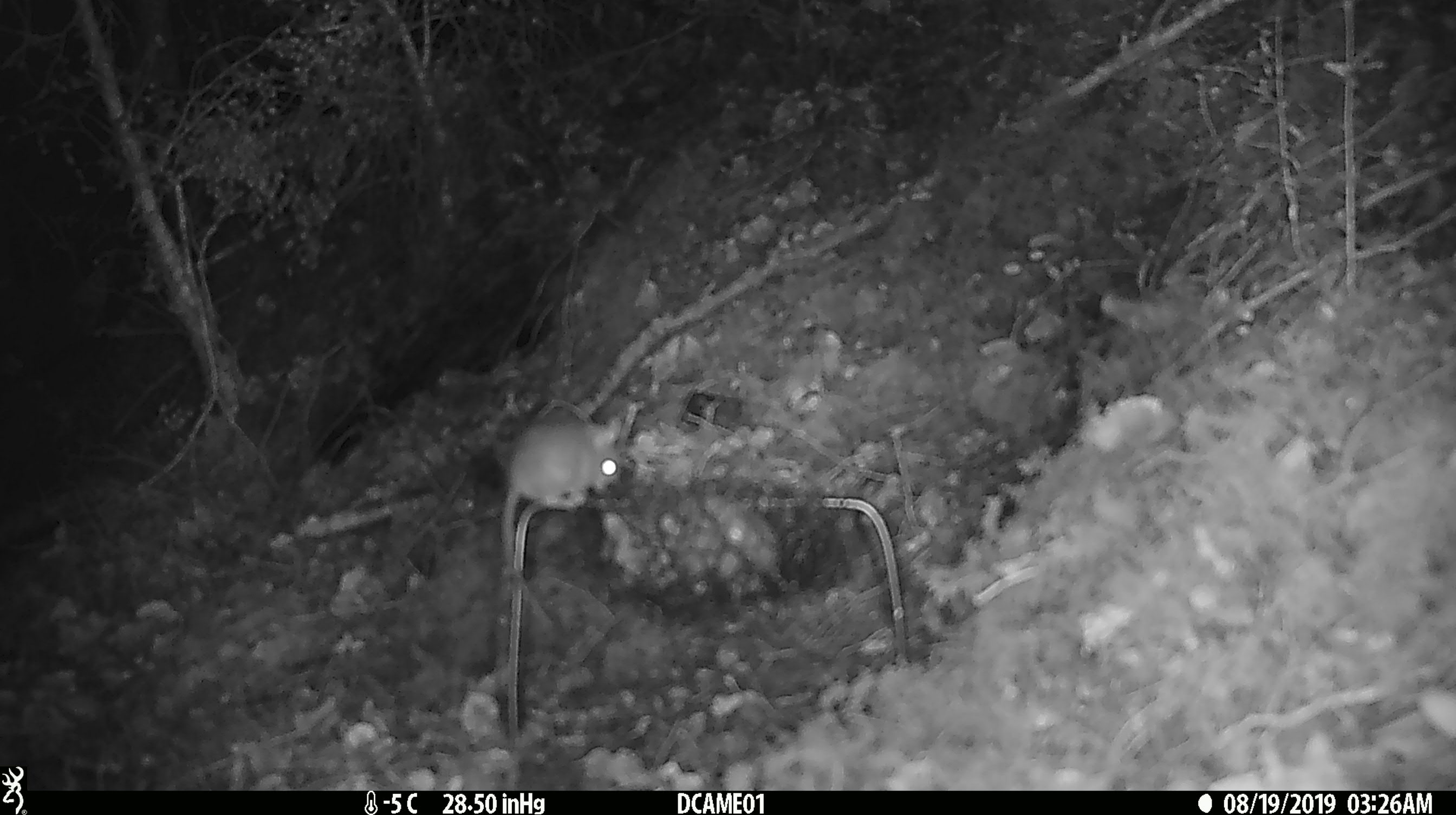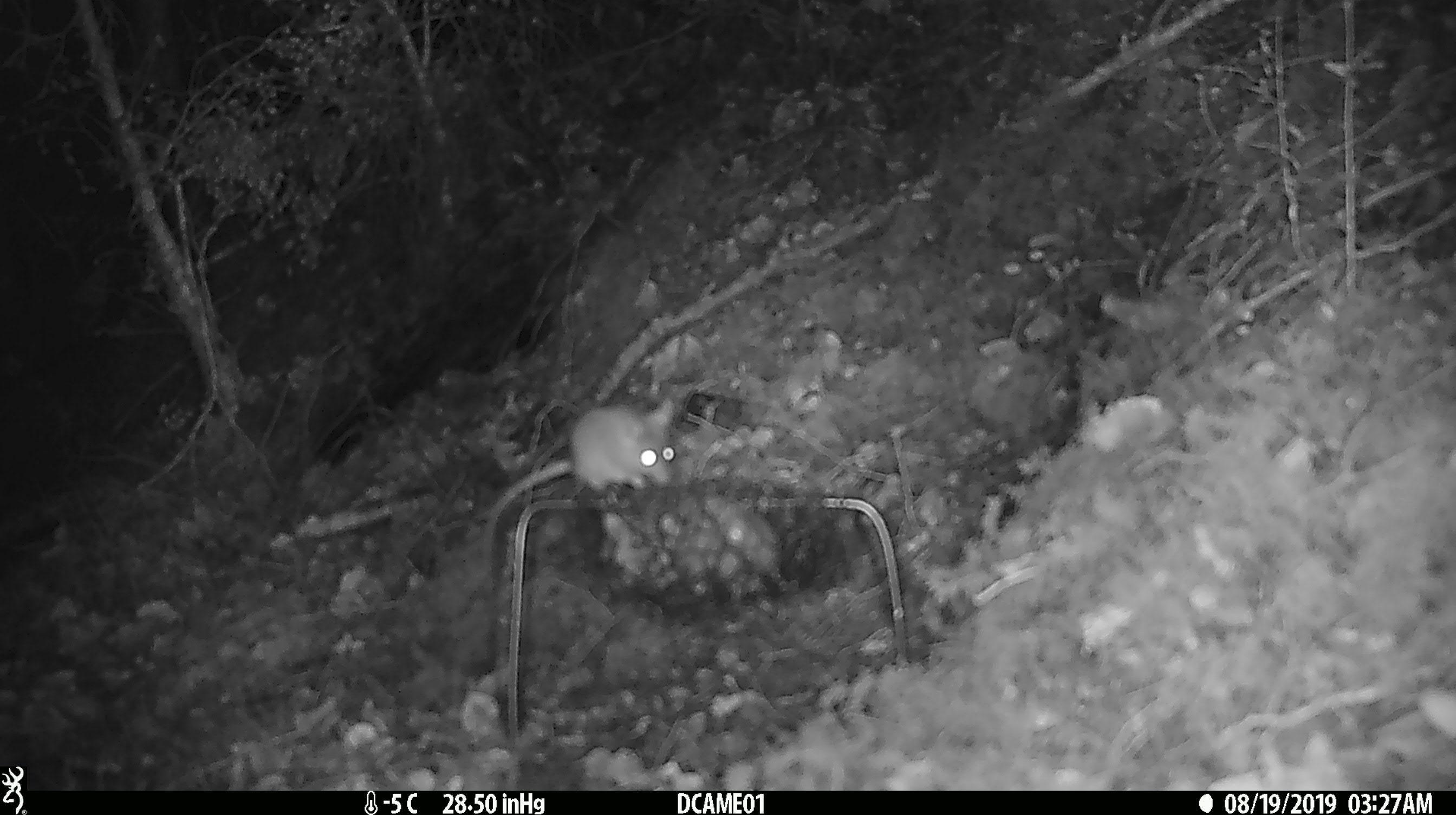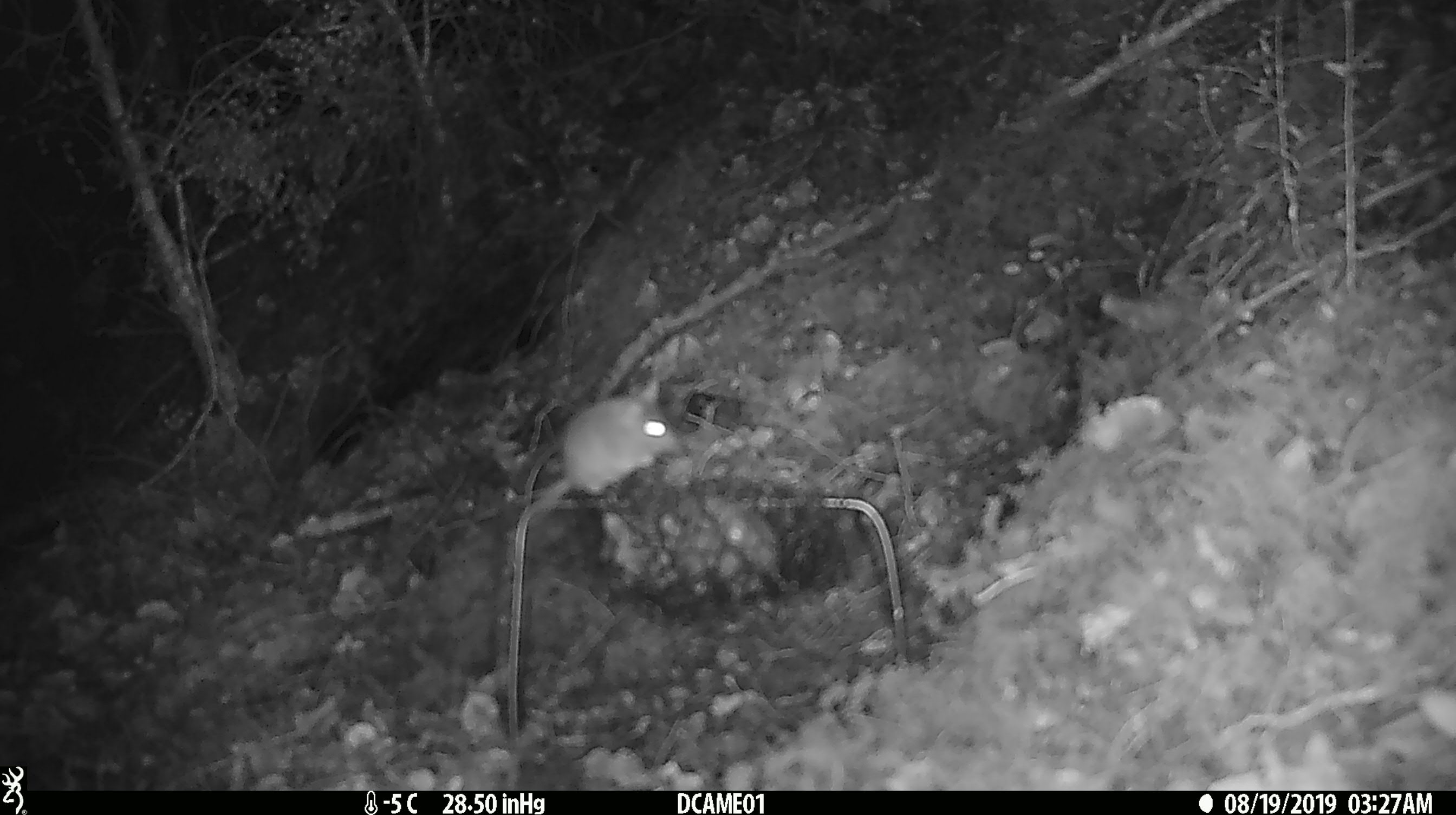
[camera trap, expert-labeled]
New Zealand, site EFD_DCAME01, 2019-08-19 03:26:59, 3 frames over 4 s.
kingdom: Animalia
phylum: Chordata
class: Mammalia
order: Rodentia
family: Muridae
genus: Mus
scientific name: Mus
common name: mouse